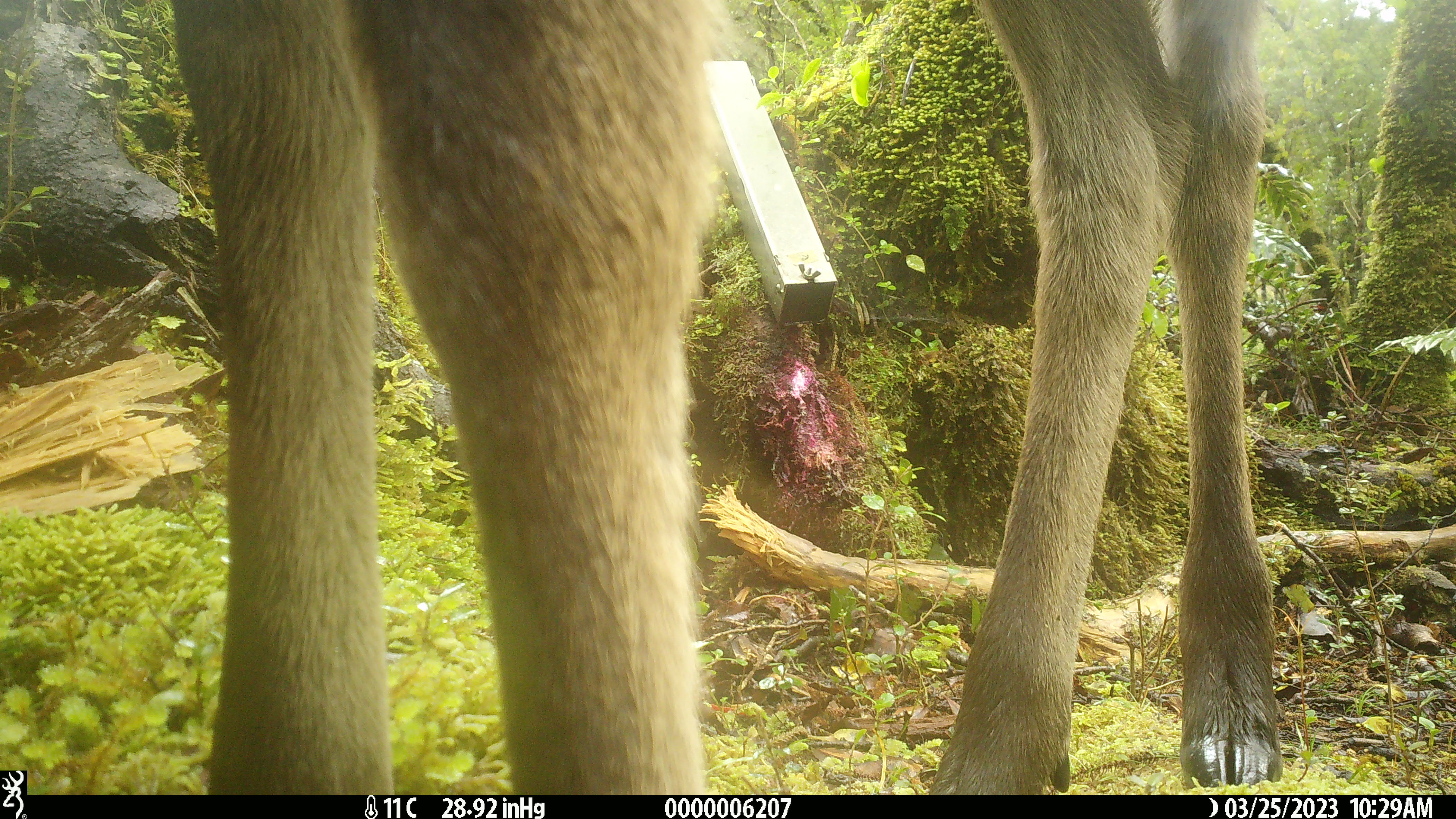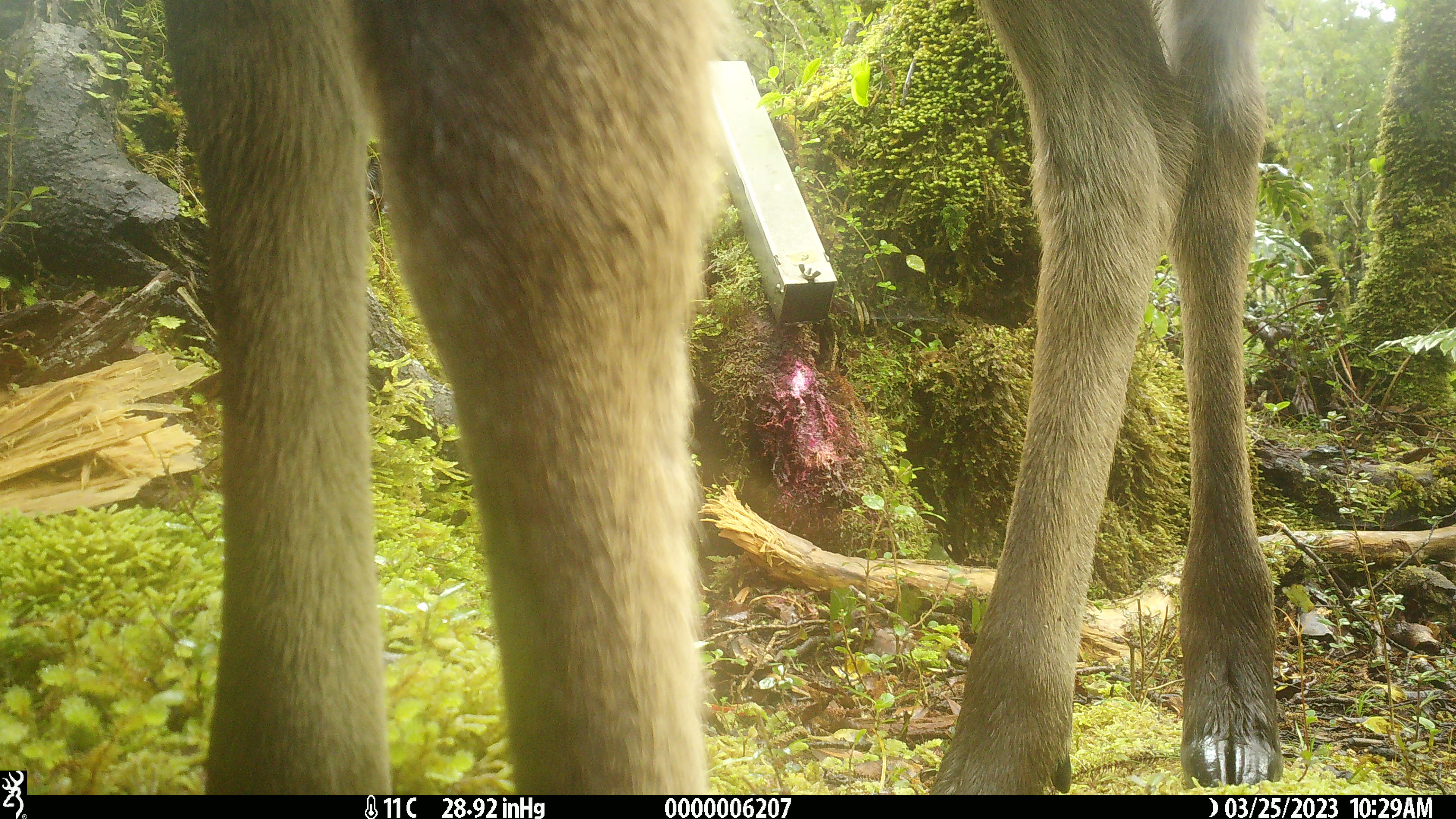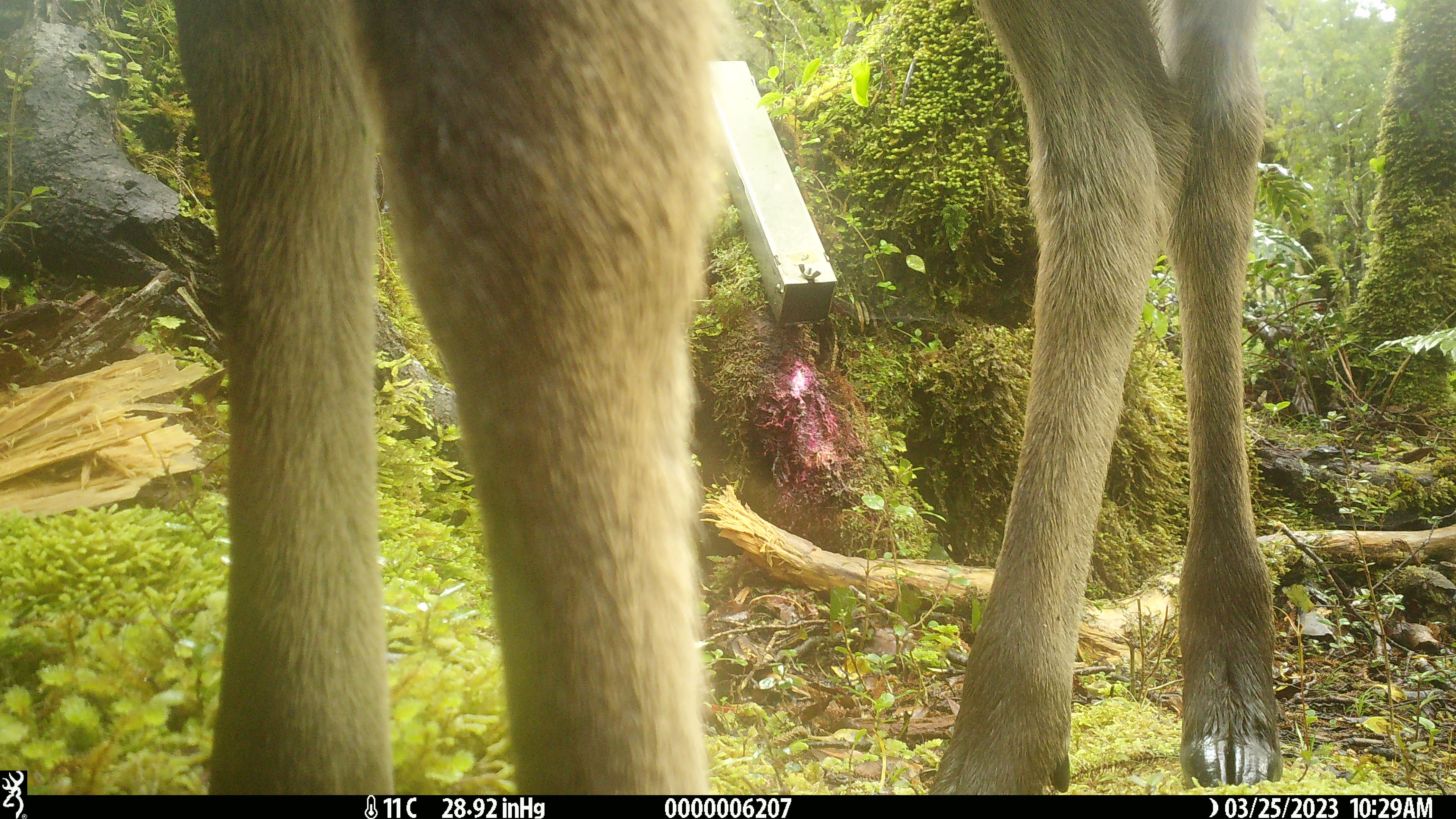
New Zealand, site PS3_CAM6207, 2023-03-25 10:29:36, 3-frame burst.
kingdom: Animalia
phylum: Chordata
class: Mammalia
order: Artiodactyla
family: Cervidae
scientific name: Cervidae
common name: deer